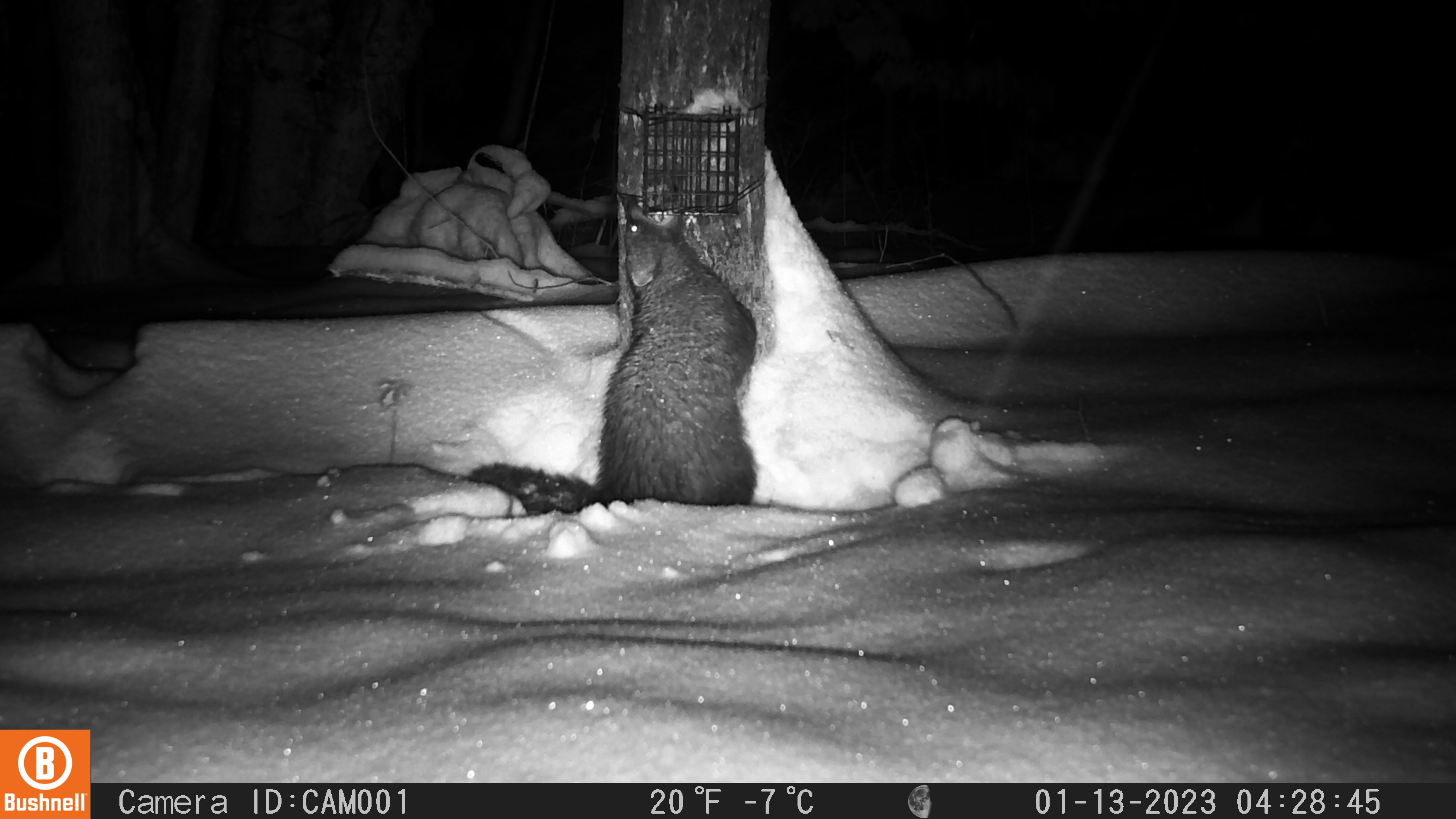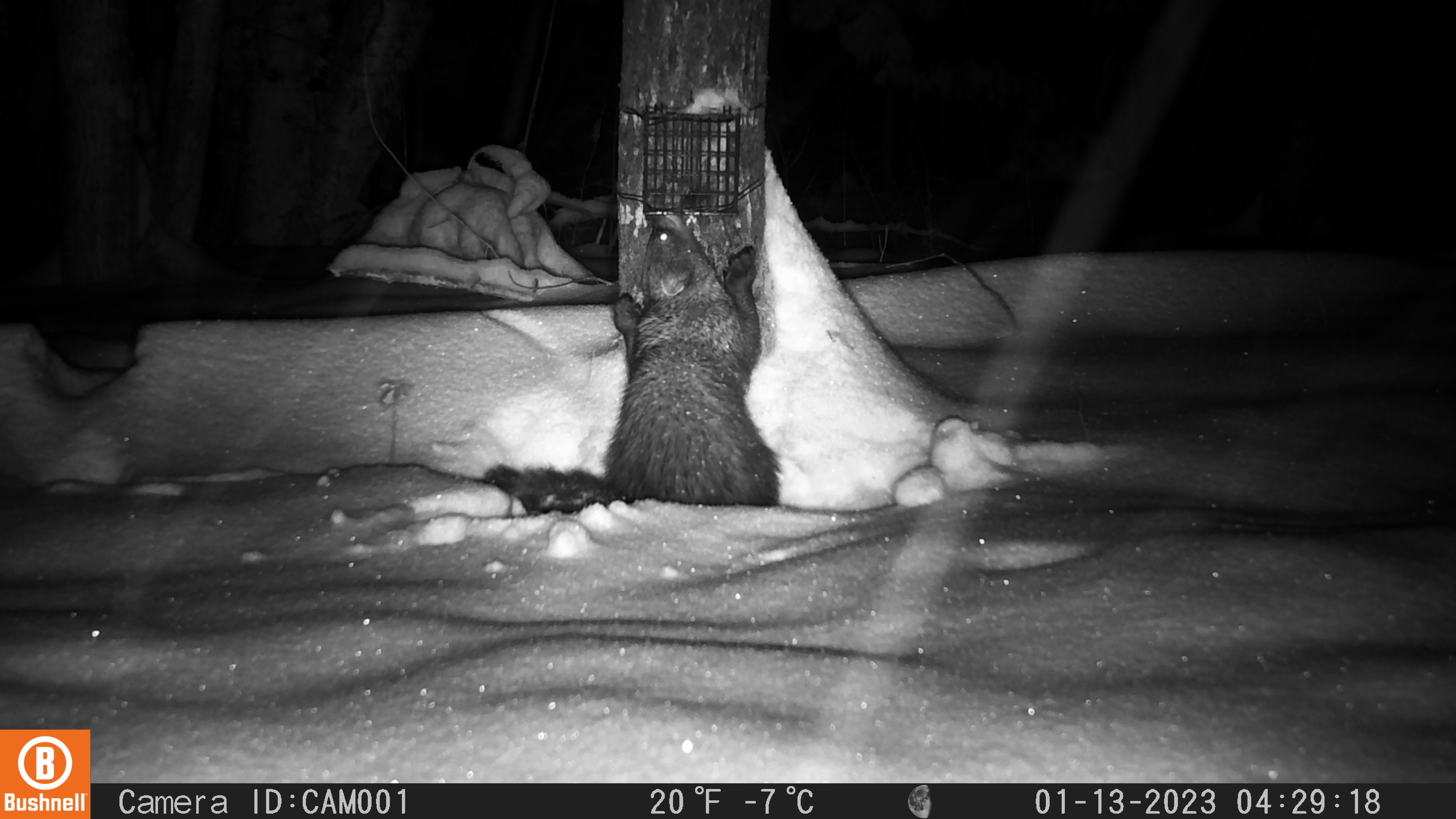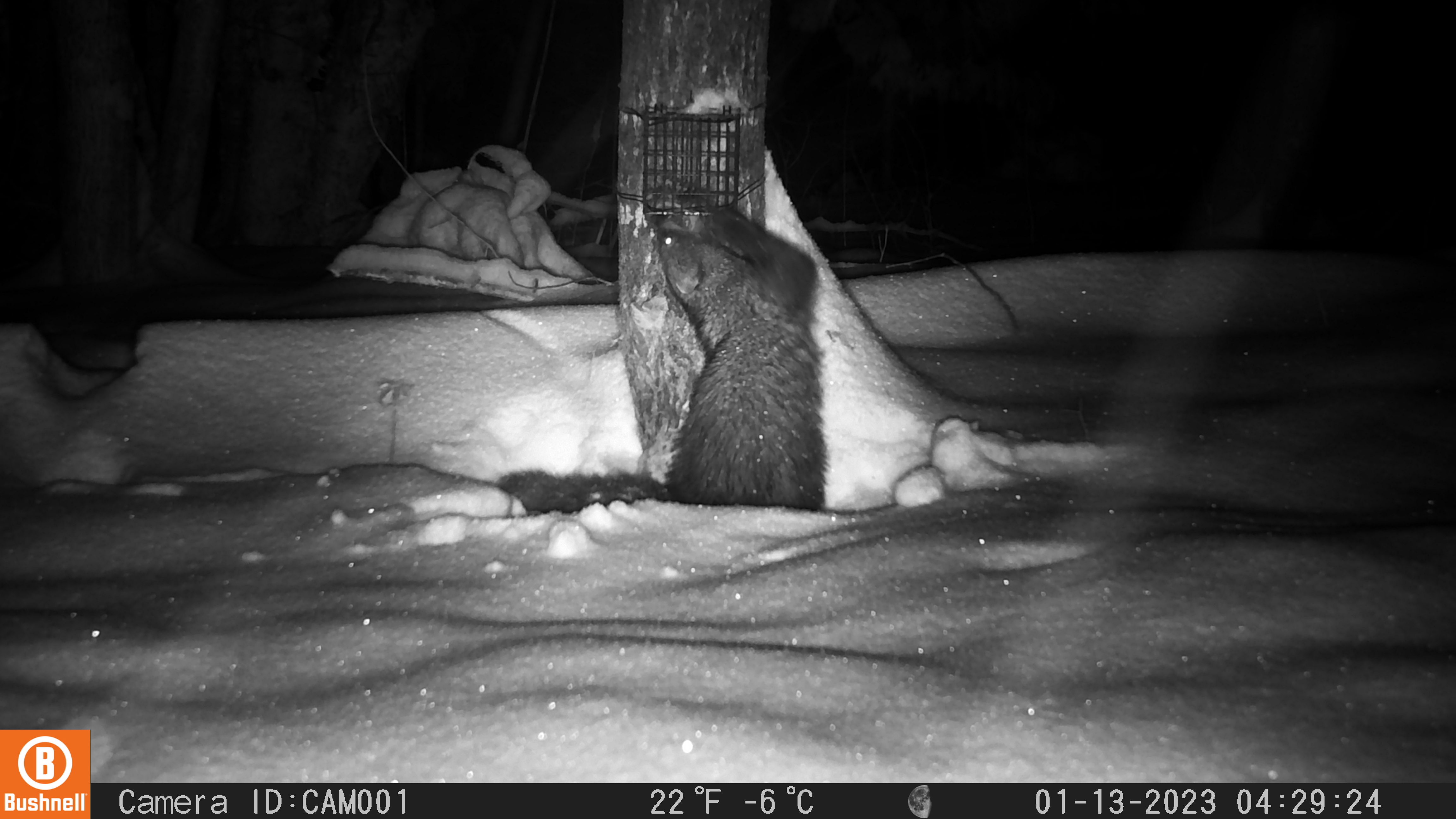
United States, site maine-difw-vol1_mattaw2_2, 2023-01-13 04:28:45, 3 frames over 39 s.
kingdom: Animalia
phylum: Chordata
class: Mammalia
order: Carnivora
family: Mustelidae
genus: Pekania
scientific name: Pekania pennanti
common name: fisher